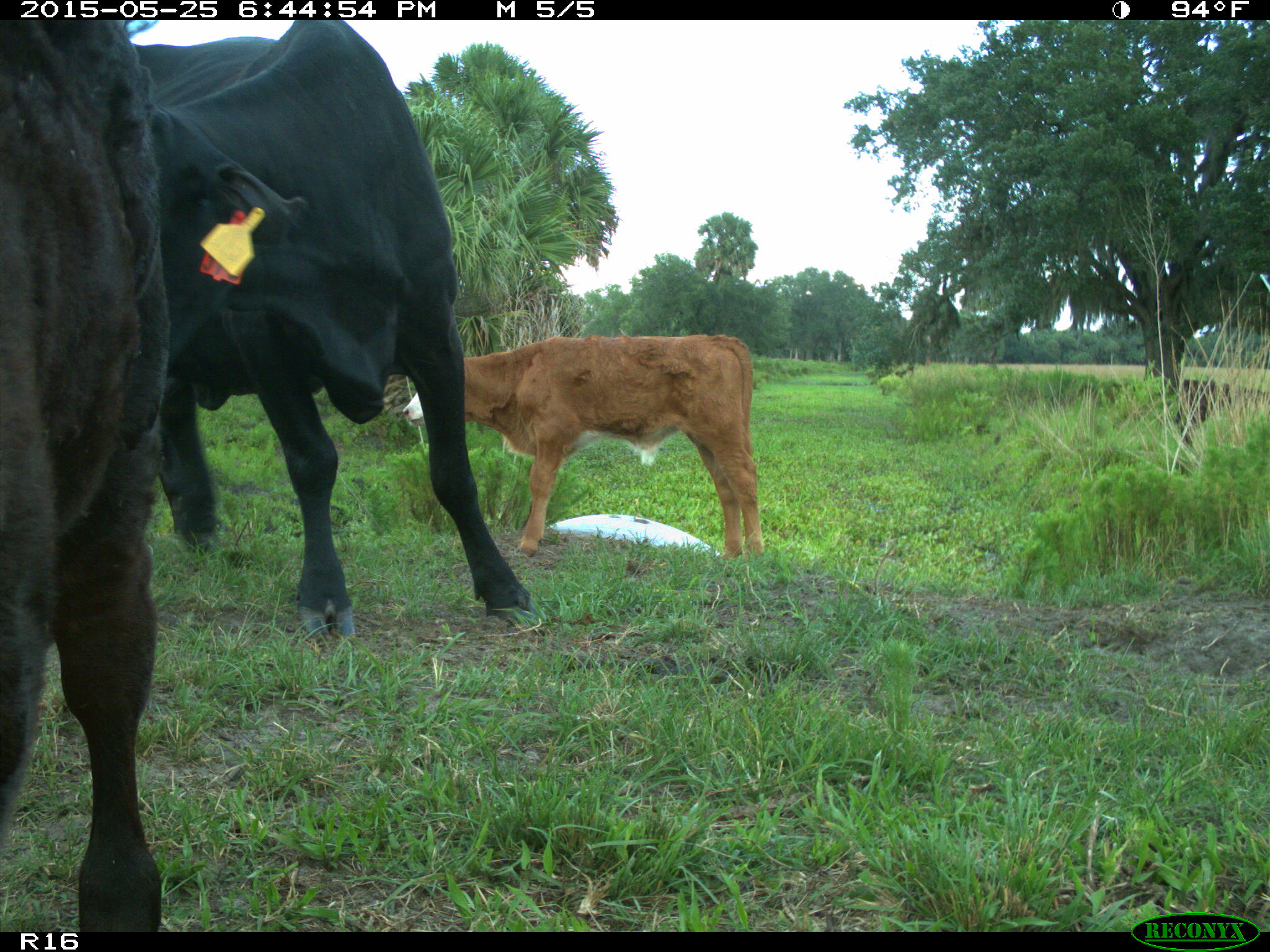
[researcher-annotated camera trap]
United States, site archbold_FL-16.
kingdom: Animalia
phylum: Chordata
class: Mammalia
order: Artiodactyla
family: Bovidae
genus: Bos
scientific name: Bos taurus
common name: domestic cow